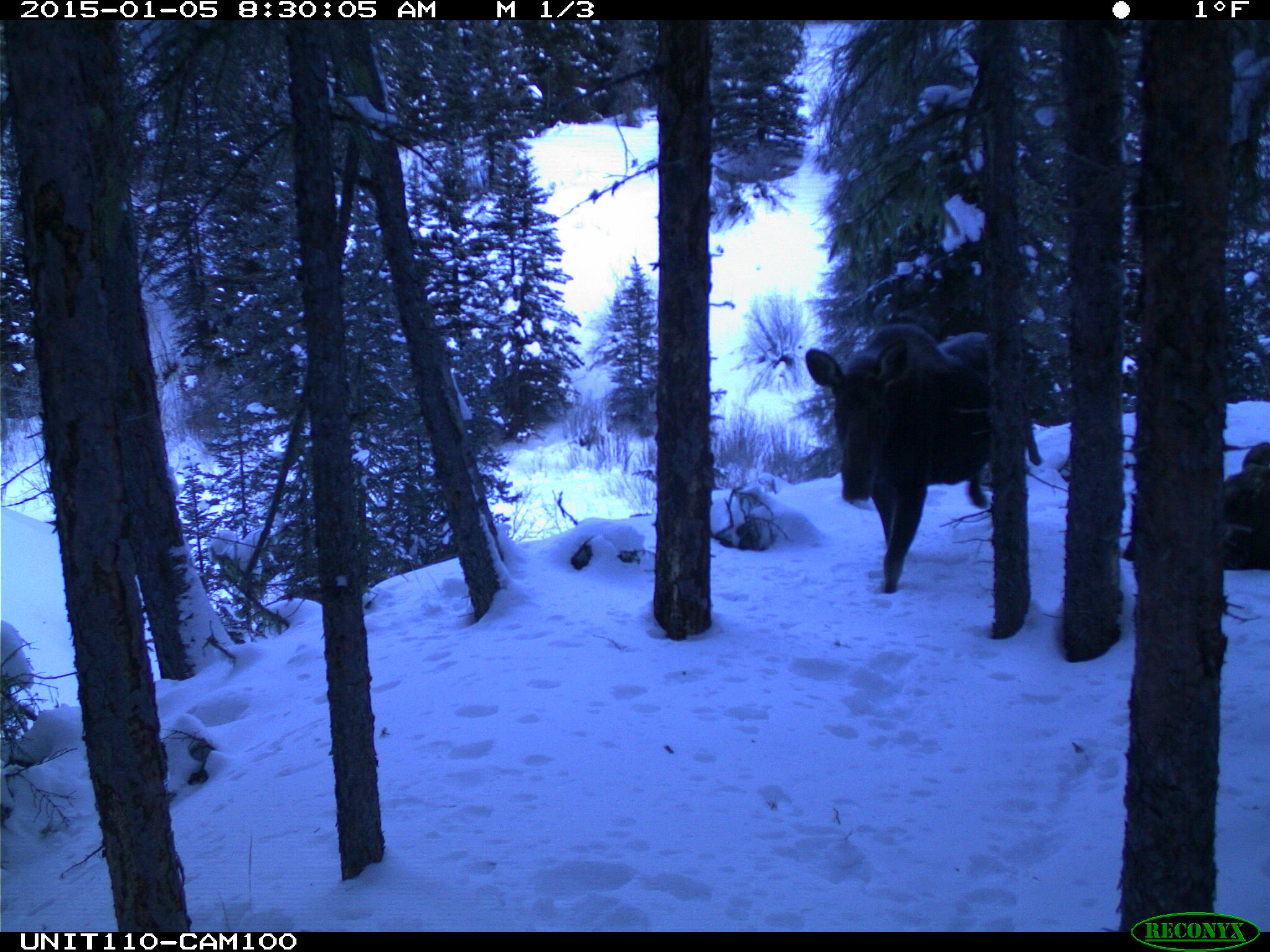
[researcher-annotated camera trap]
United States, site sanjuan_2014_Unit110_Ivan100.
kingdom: Animalia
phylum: Chordata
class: Mammalia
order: Artiodactyla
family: Cervidae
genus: Alces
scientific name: Alces alces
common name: moose